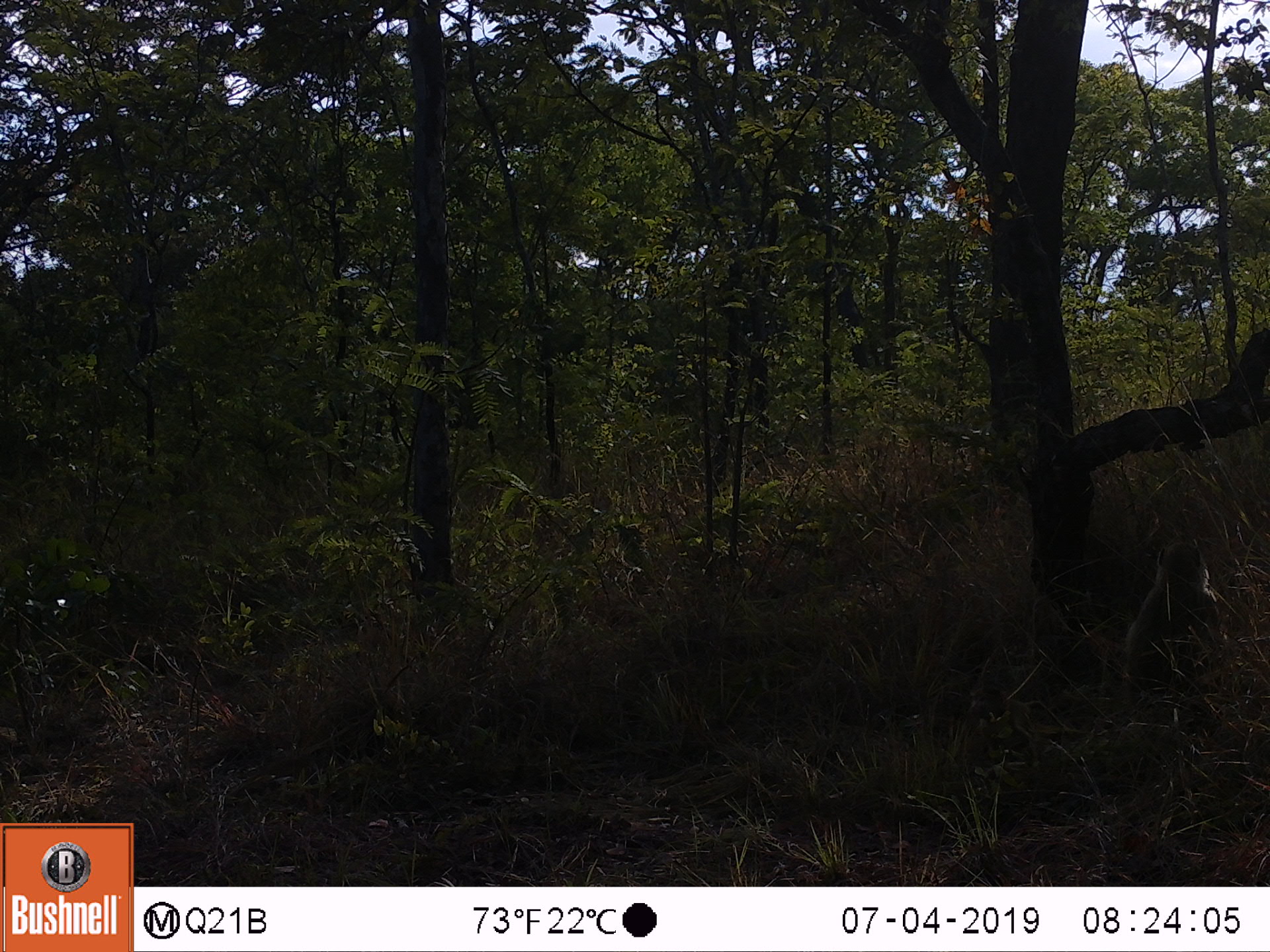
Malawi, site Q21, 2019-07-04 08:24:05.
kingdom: Animalia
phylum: Chordata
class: Mammalia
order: Primates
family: Cercopithecidae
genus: Papio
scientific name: Papio cynocephalus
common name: yellow baboon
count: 1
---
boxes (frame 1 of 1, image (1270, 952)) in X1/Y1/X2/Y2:
yellow baboon: 1088/528/1239/758